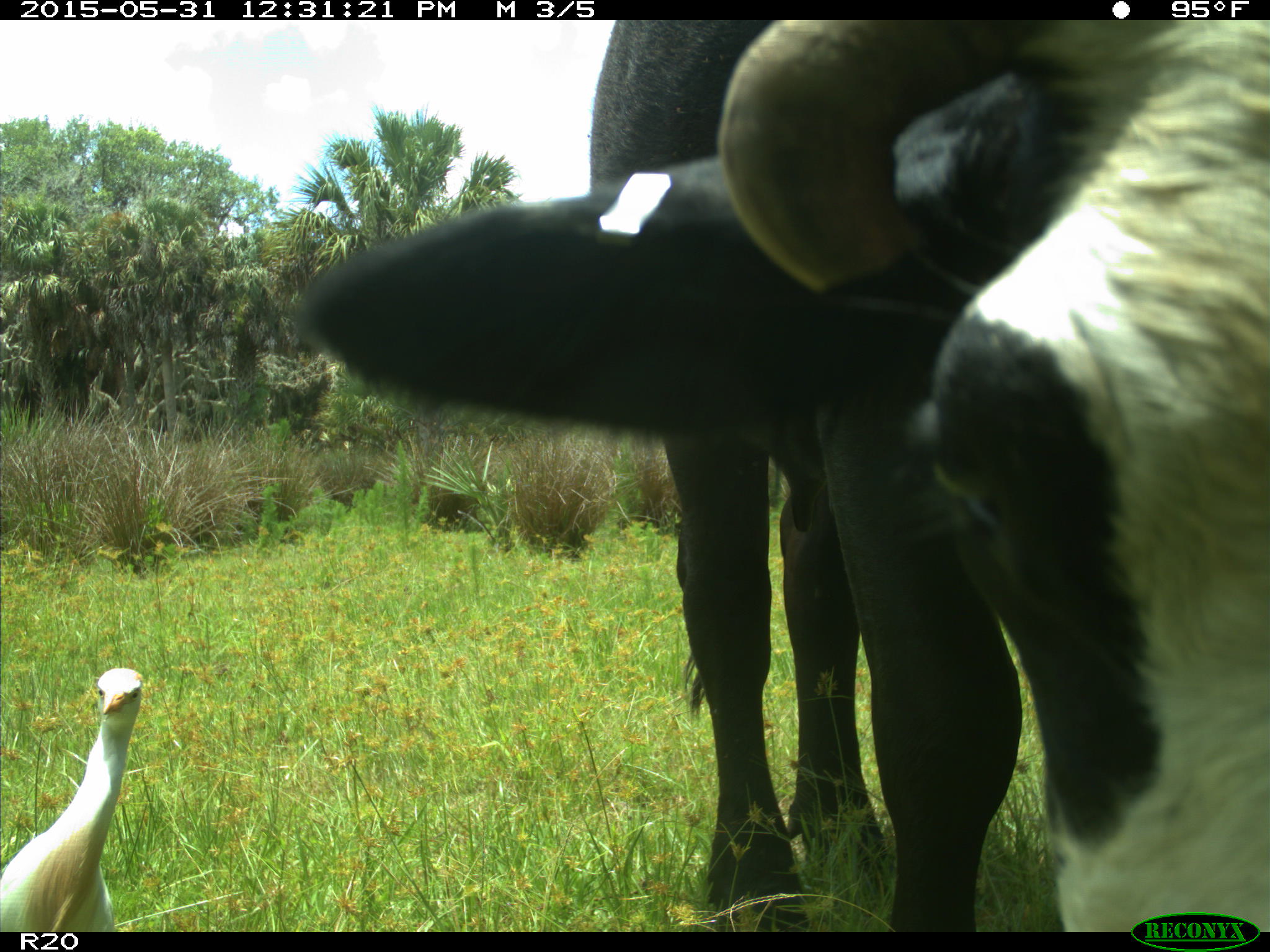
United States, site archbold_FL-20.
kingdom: Animalia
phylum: Chordata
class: Mammalia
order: Artiodactyla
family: Bovidae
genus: Bos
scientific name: Bos taurus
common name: domestic cow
Bos taurus (domestic cow).